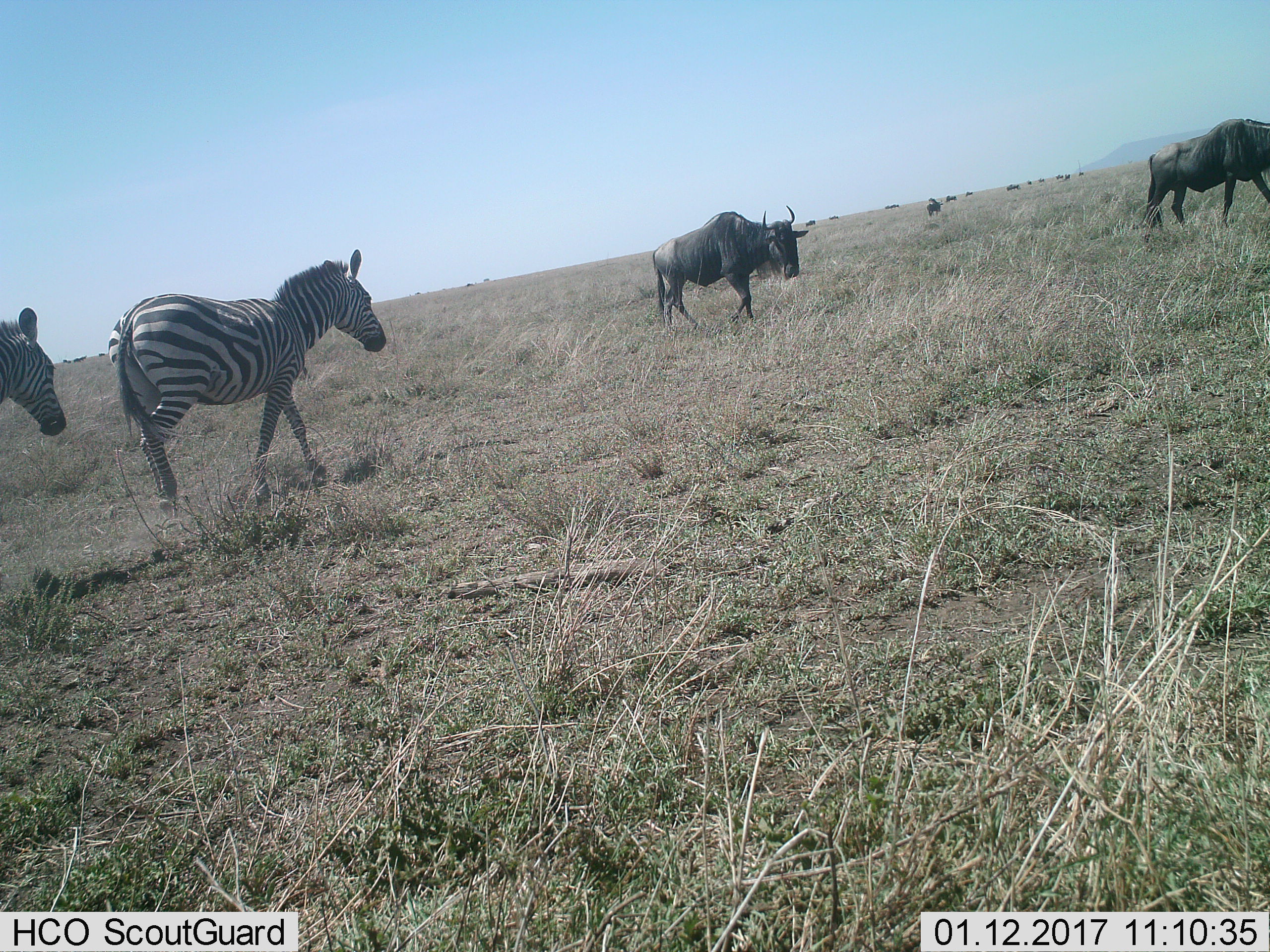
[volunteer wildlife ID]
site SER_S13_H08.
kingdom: Animalia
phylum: Chordata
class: Mammalia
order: Artiodactyla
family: Bovidae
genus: Connochaetes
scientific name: Connochaetes taurinus taurinus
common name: blue wildebeest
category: wildebeestblue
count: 11-50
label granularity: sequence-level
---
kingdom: Animalia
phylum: Chordata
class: Mammalia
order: Perissodactyla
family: Equidae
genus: Equus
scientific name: Equus quagga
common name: plains zebra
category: zebraplains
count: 2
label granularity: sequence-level